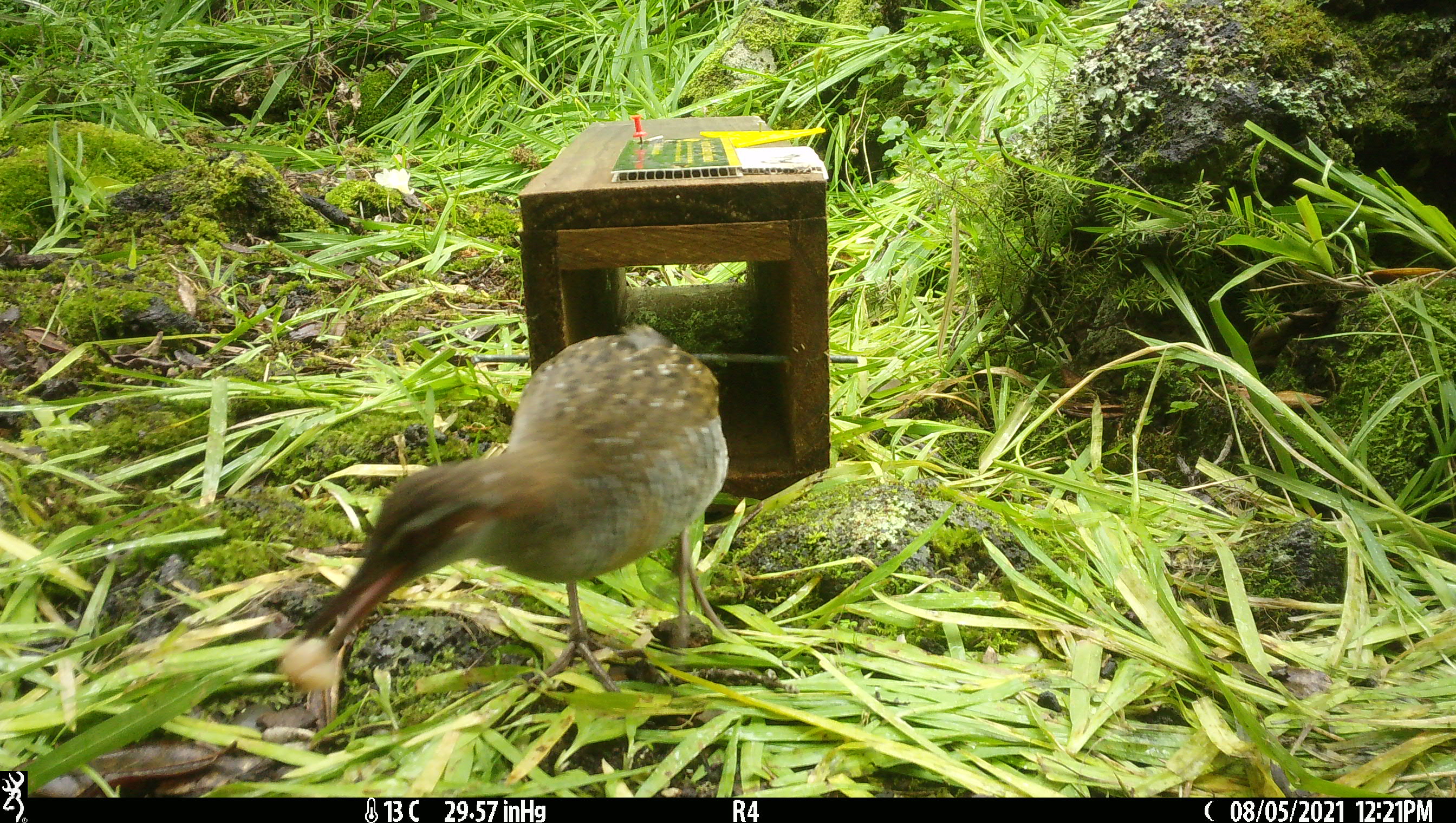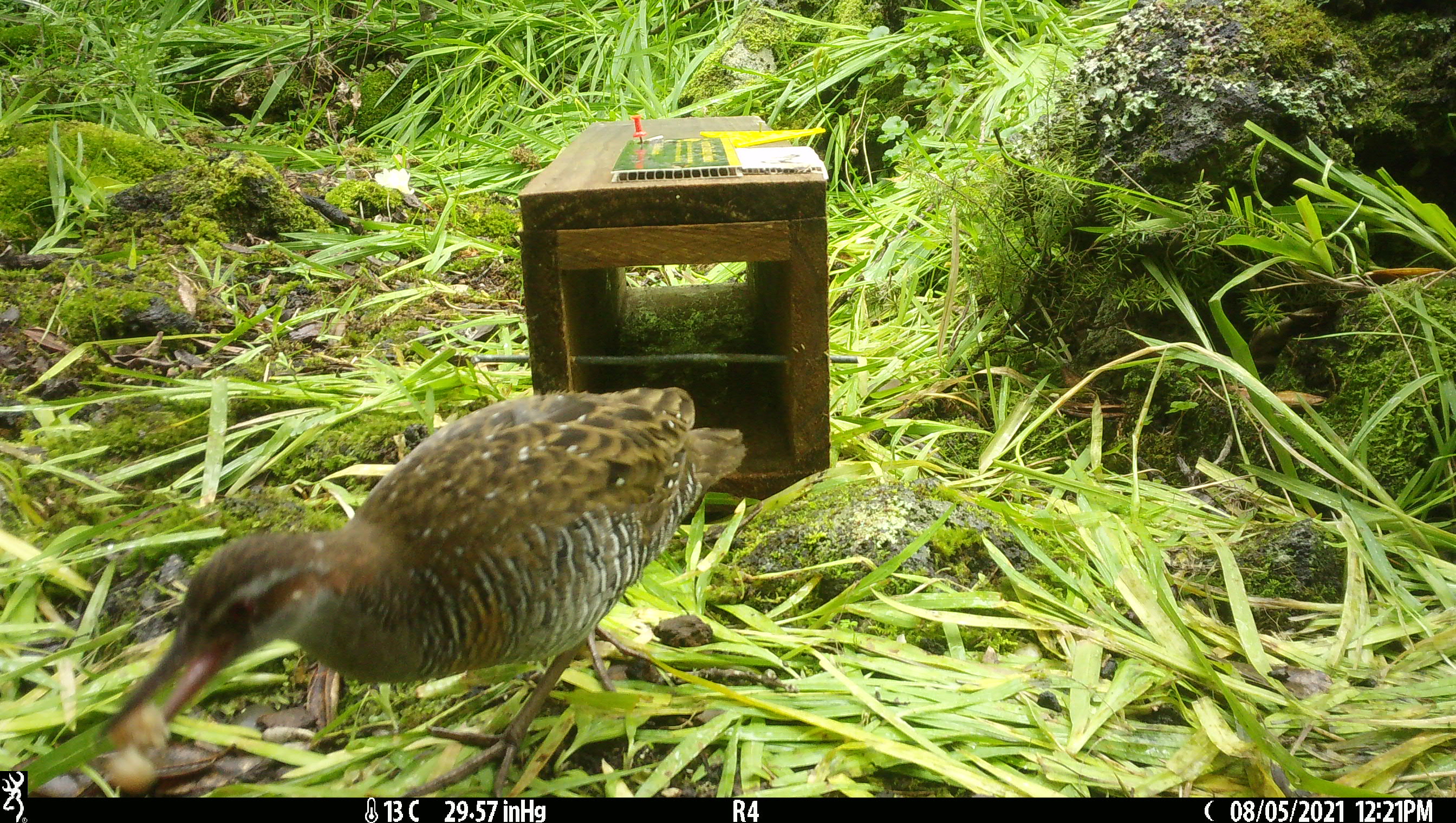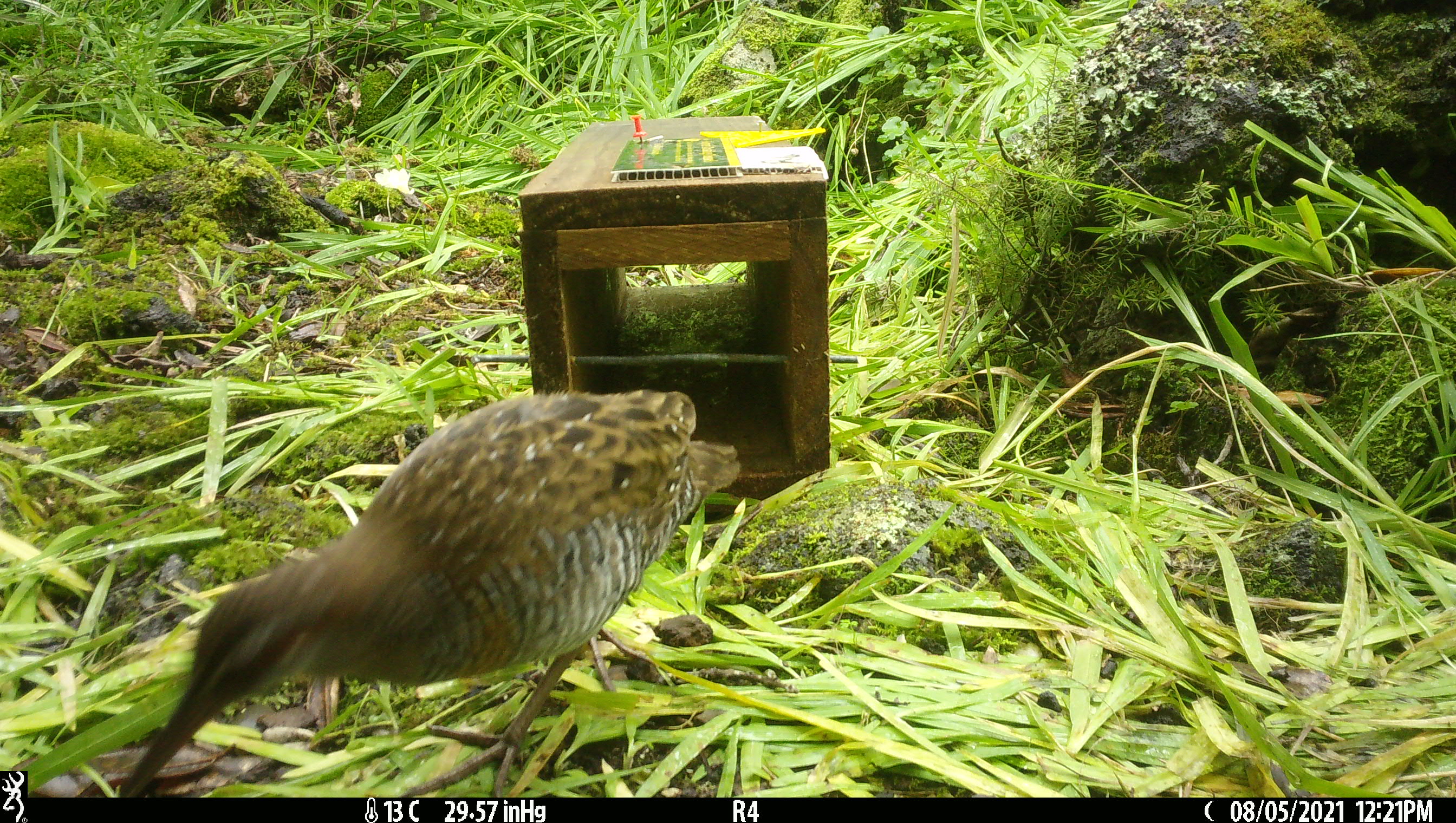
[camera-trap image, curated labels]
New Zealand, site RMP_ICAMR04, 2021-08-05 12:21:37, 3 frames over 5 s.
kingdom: Animalia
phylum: Chordata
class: Aves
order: Gruiformes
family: Rallidae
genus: Gallirallus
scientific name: Gallirallus philippensis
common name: buff-banded rail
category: banded rail